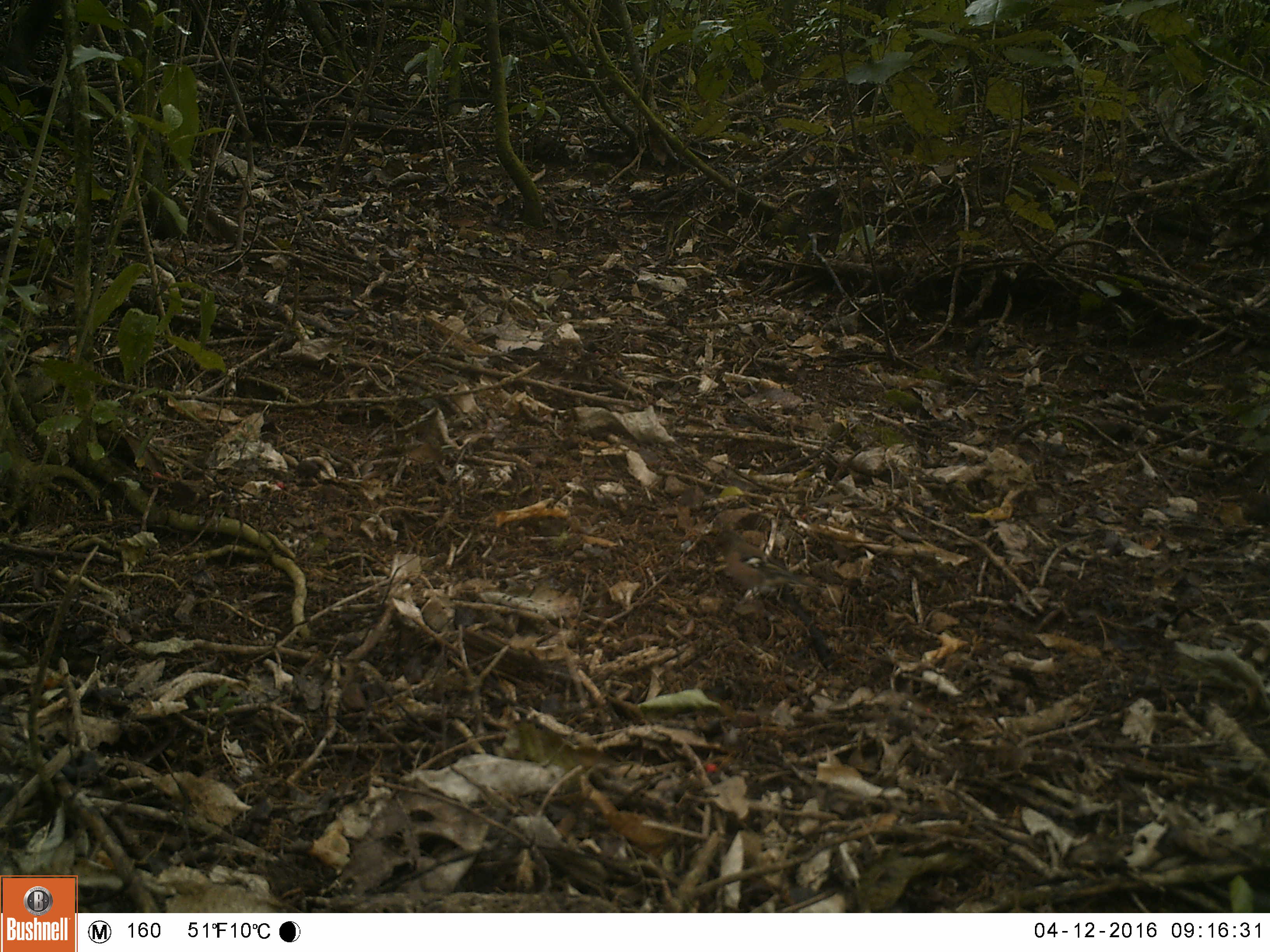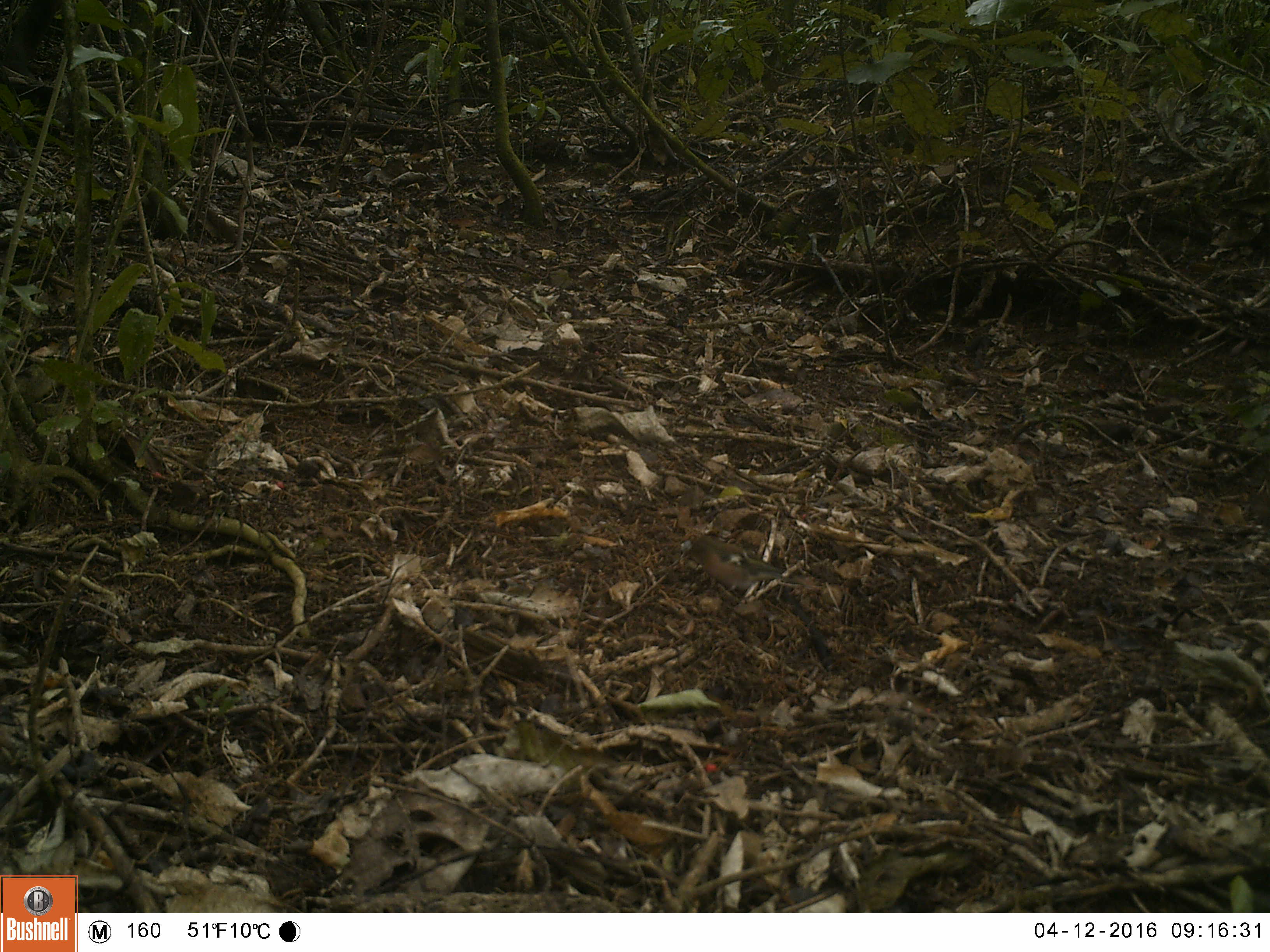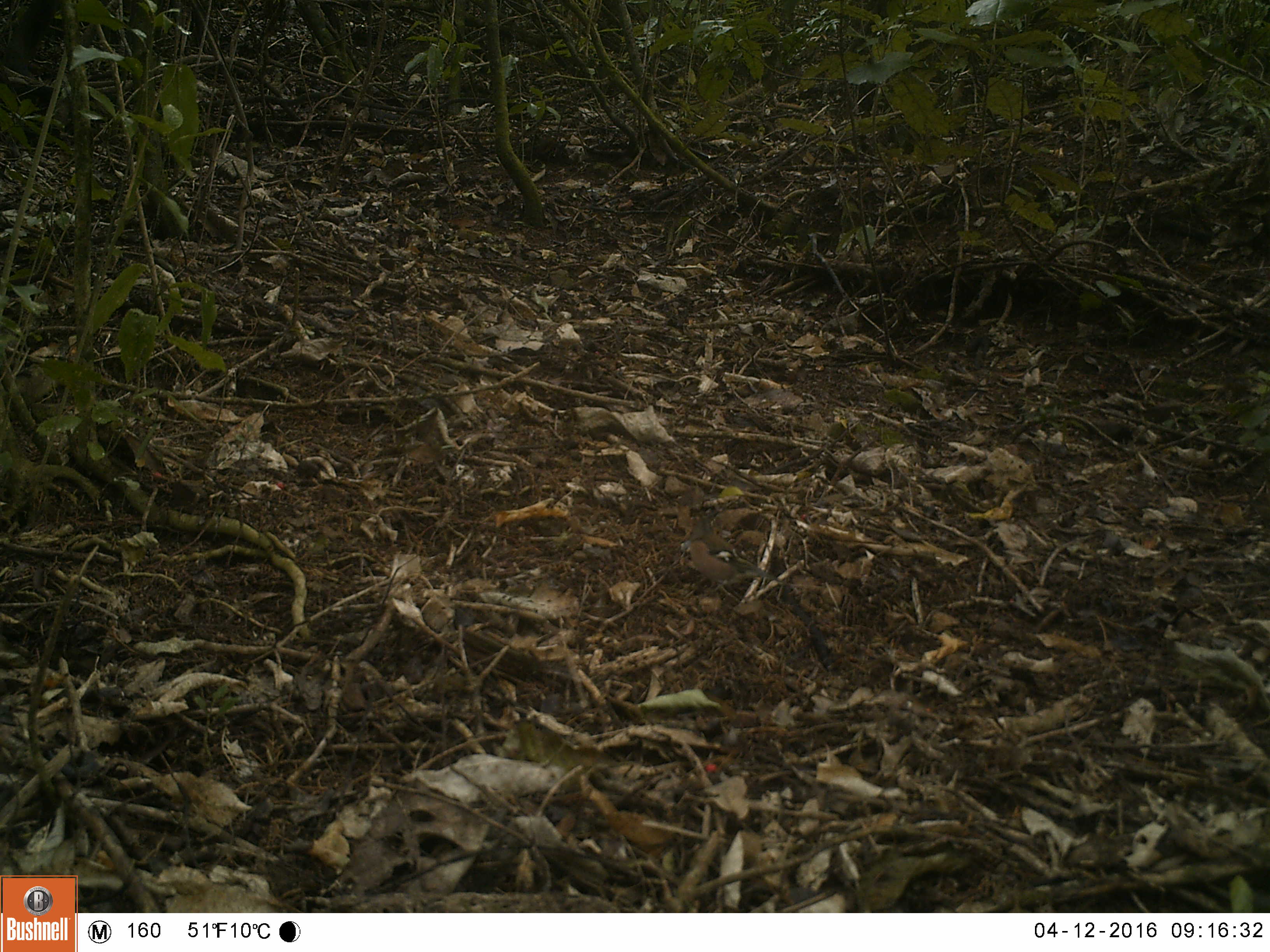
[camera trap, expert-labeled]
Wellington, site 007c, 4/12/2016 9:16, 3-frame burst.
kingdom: Animalia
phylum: Chordata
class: Aves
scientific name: Aves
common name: bird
Bird (Aves).